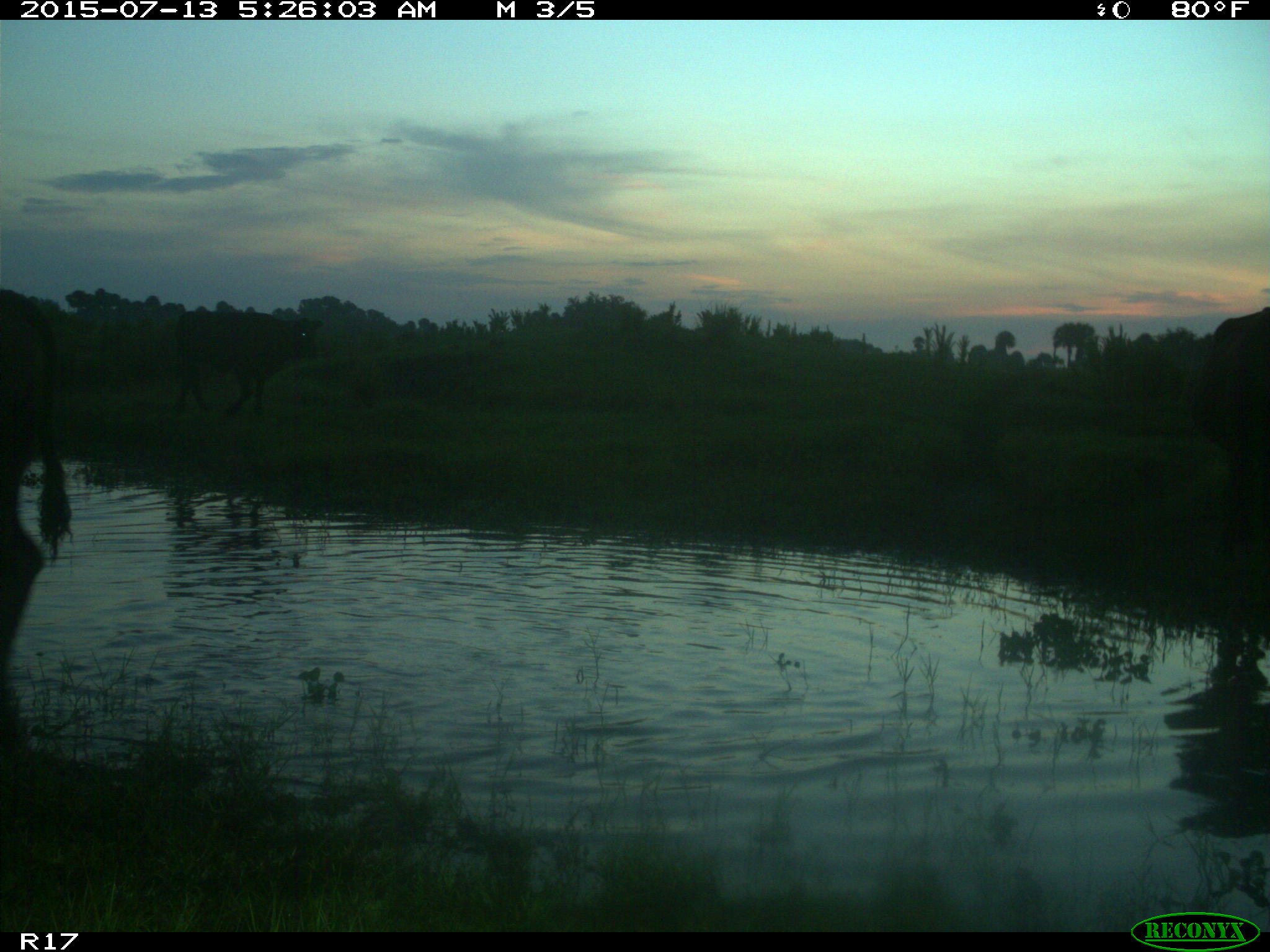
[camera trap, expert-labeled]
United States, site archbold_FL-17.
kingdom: Animalia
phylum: Chordata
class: Mammalia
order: Artiodactyla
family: Bovidae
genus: Bos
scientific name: Bos taurus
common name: domestic cow